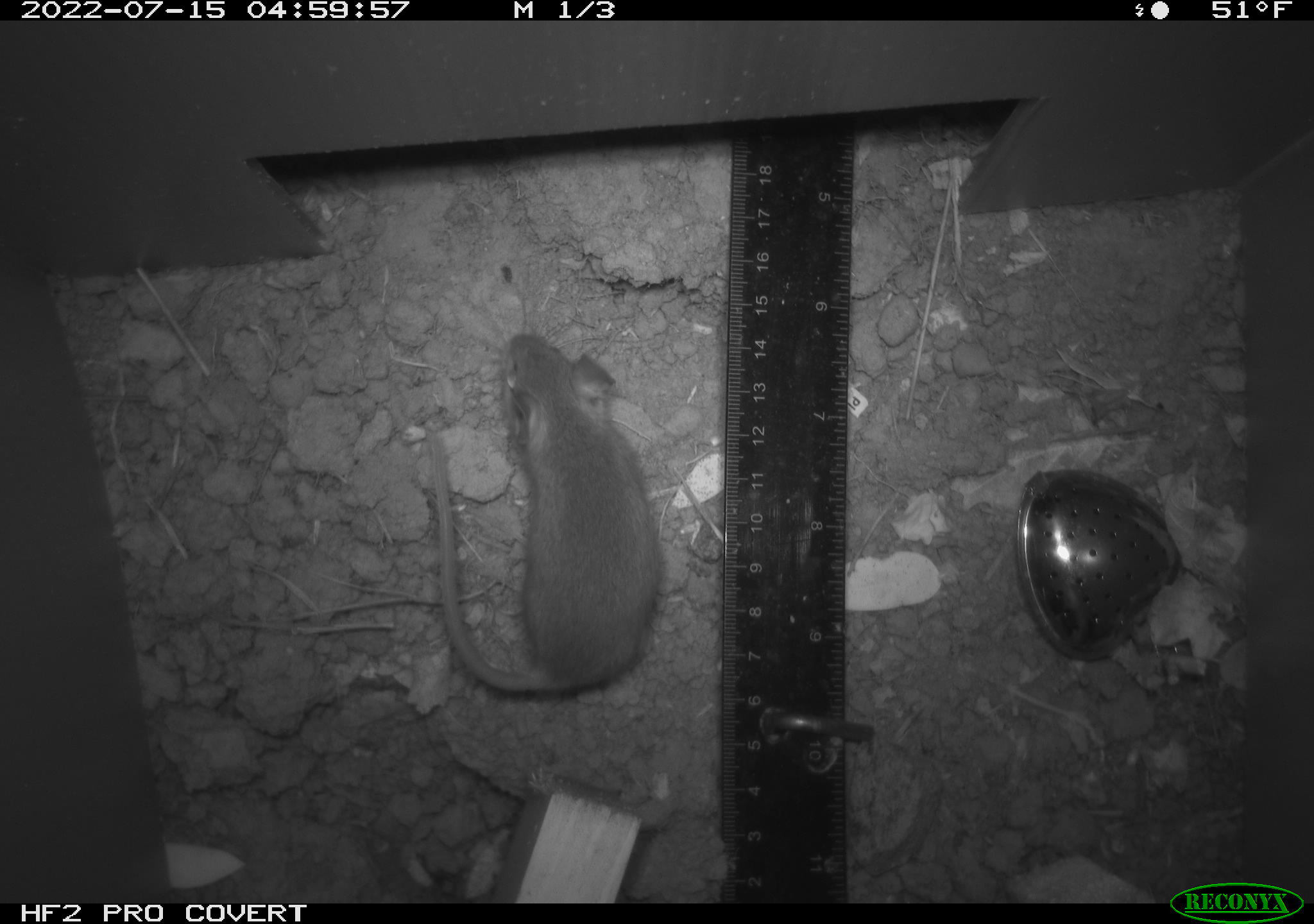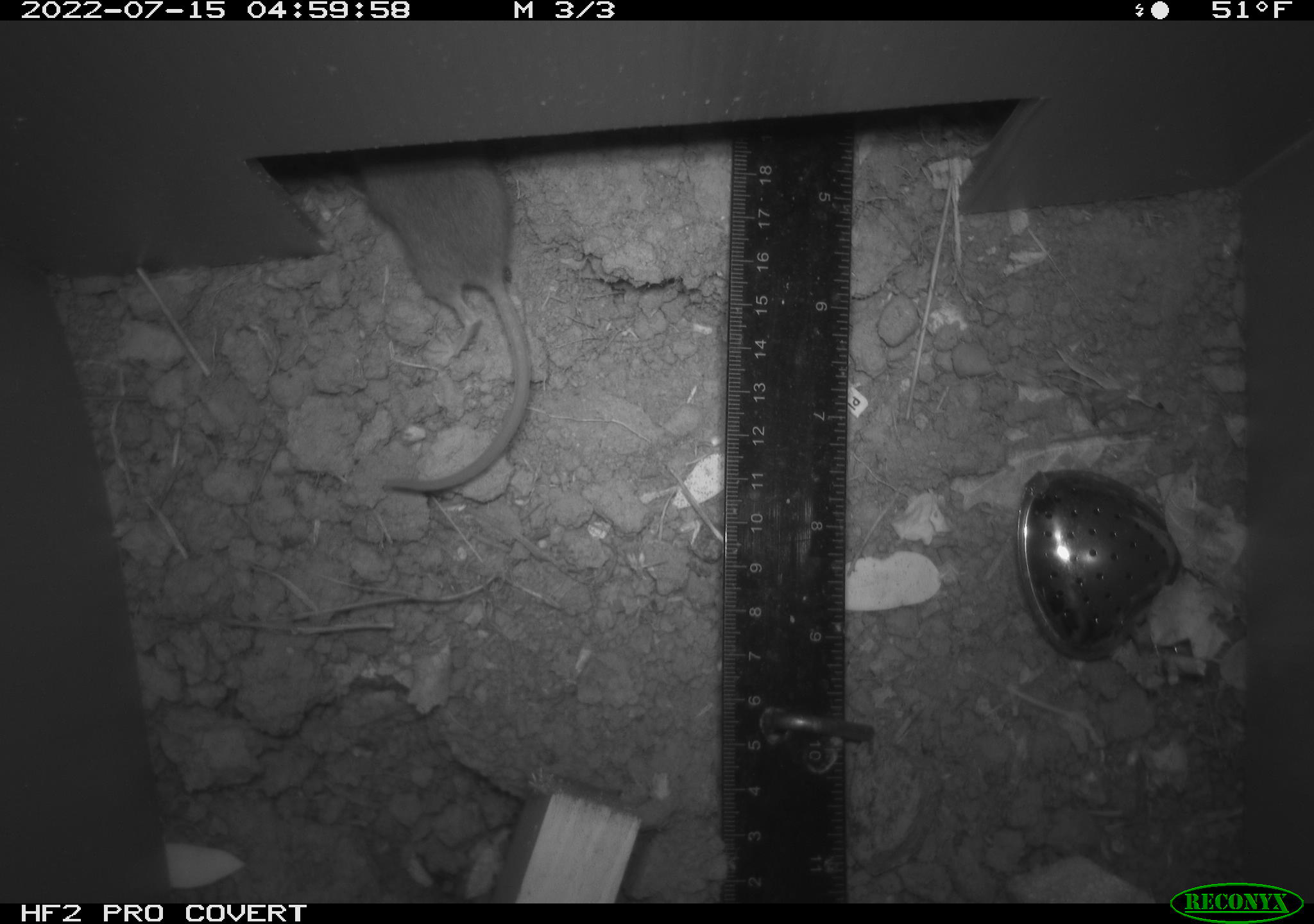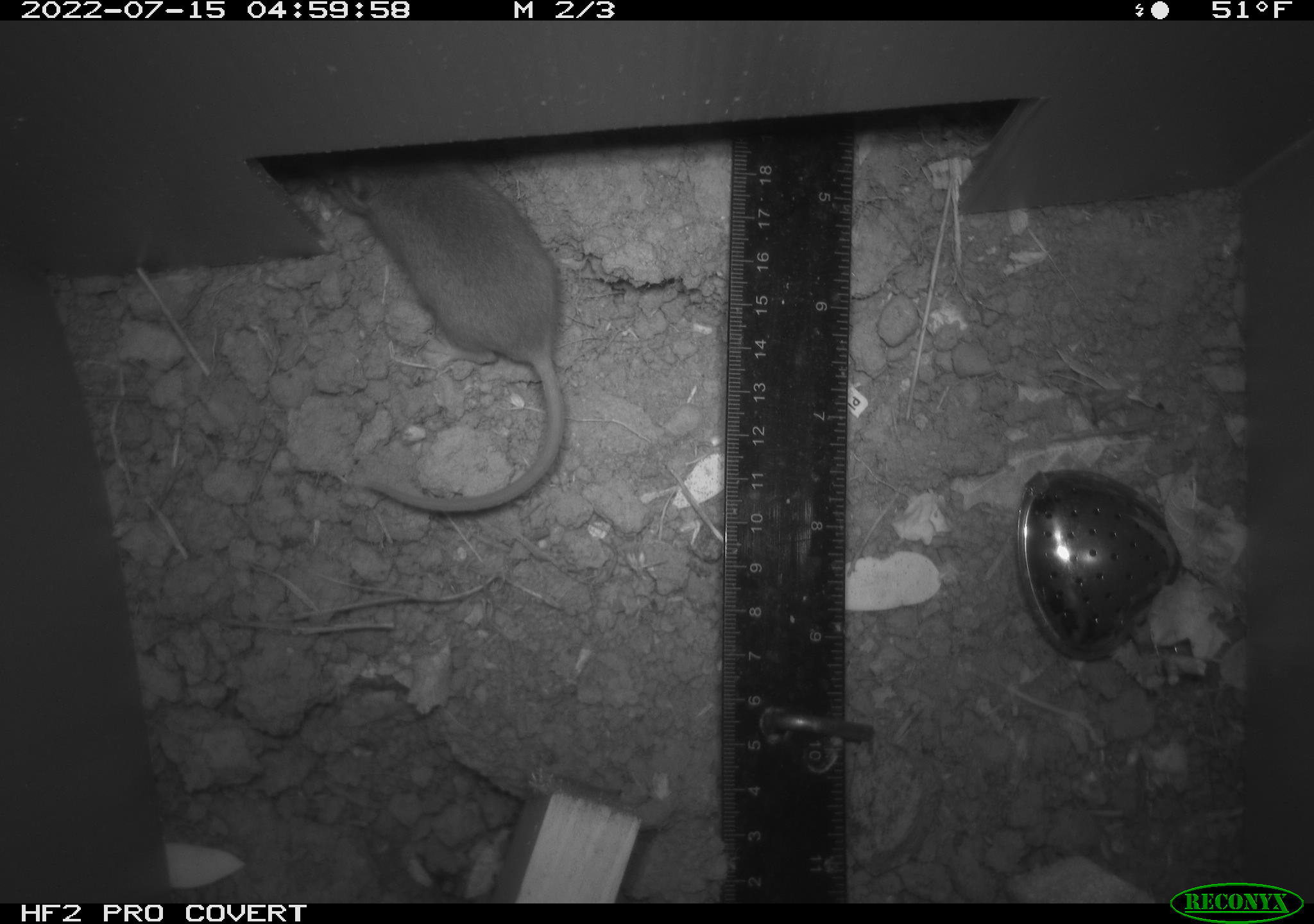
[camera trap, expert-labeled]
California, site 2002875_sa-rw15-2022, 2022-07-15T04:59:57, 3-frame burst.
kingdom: Animalia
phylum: Chordata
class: Mammalia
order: Rodentia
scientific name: Rodentia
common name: mouse species